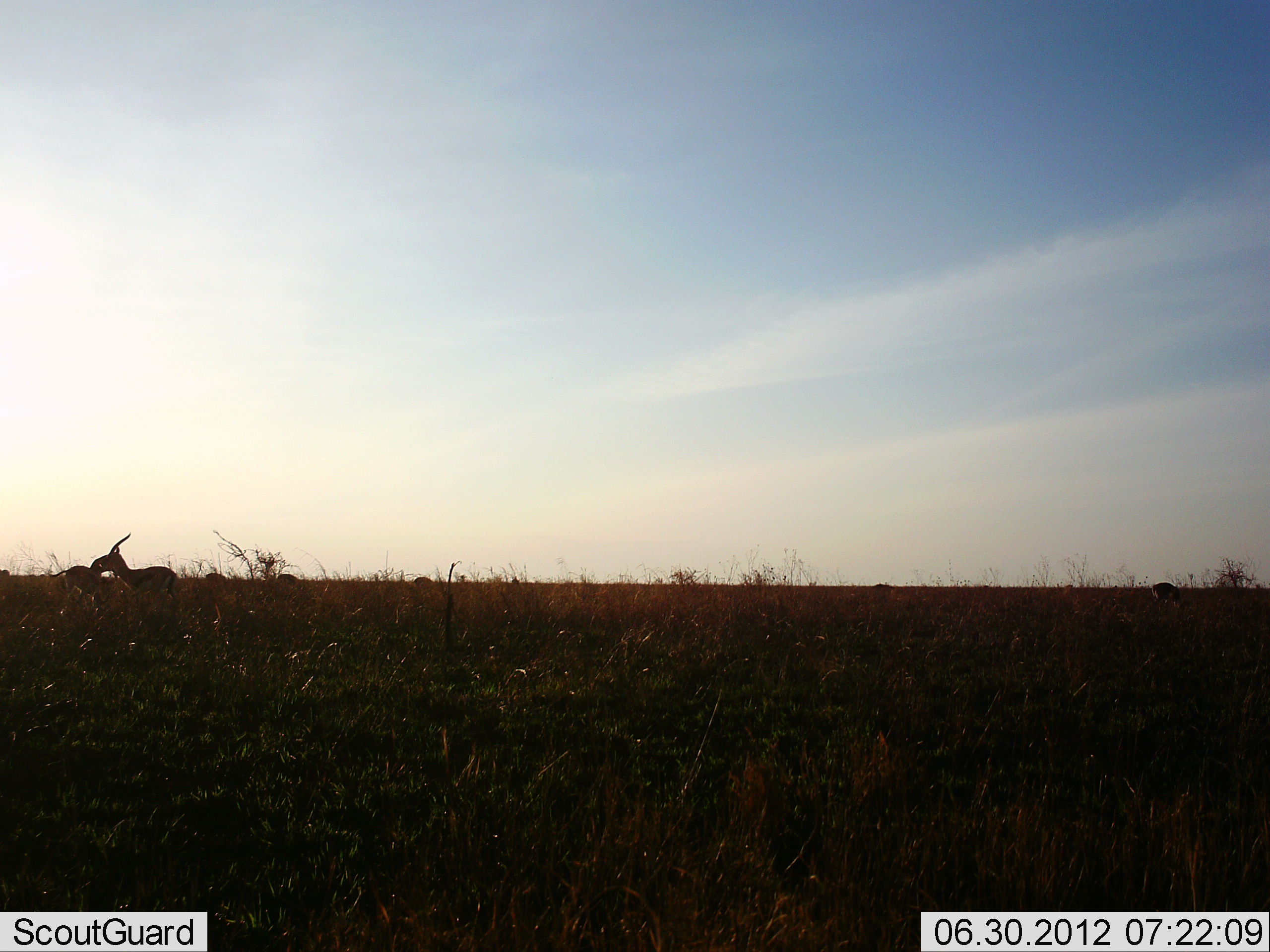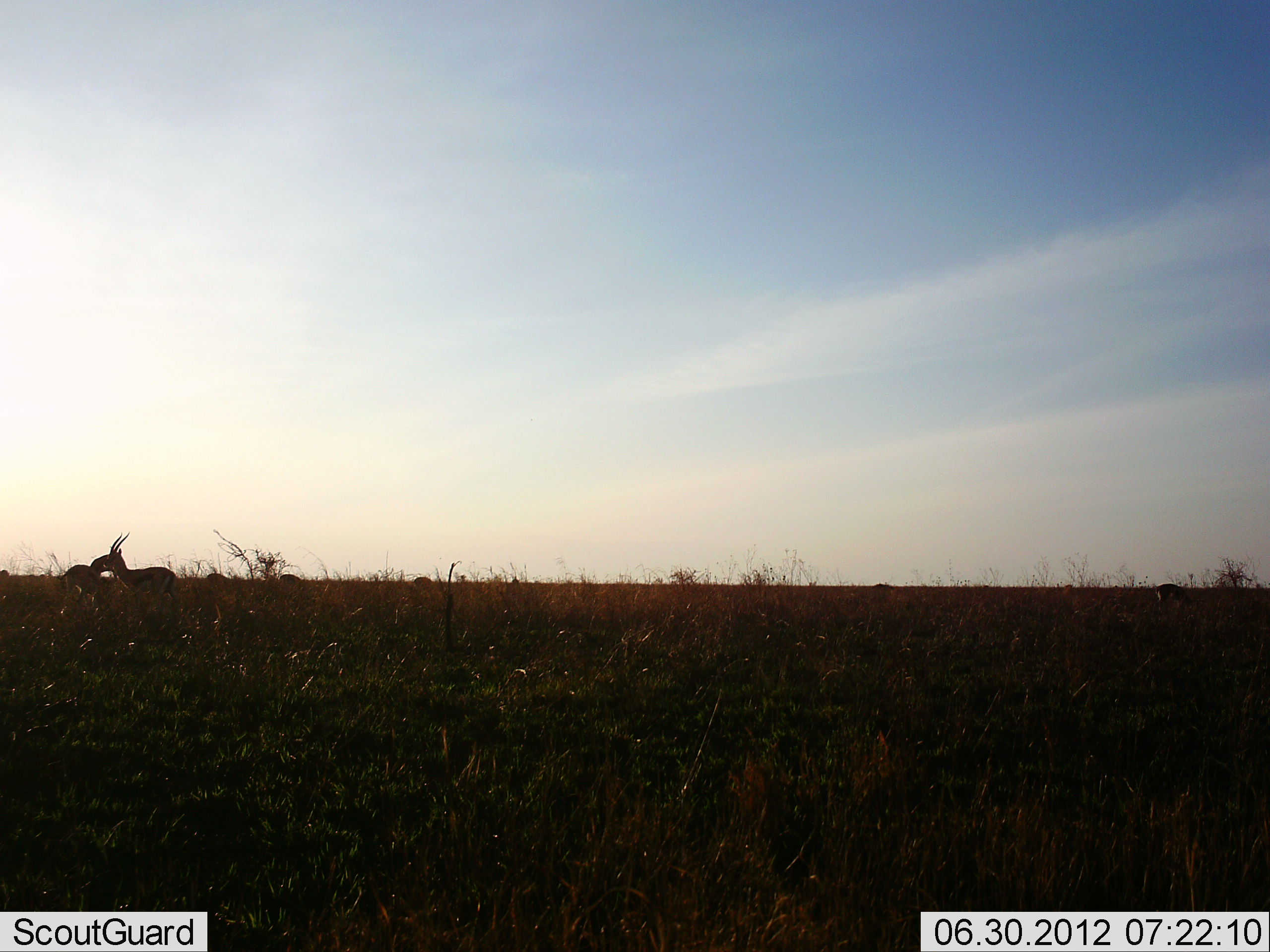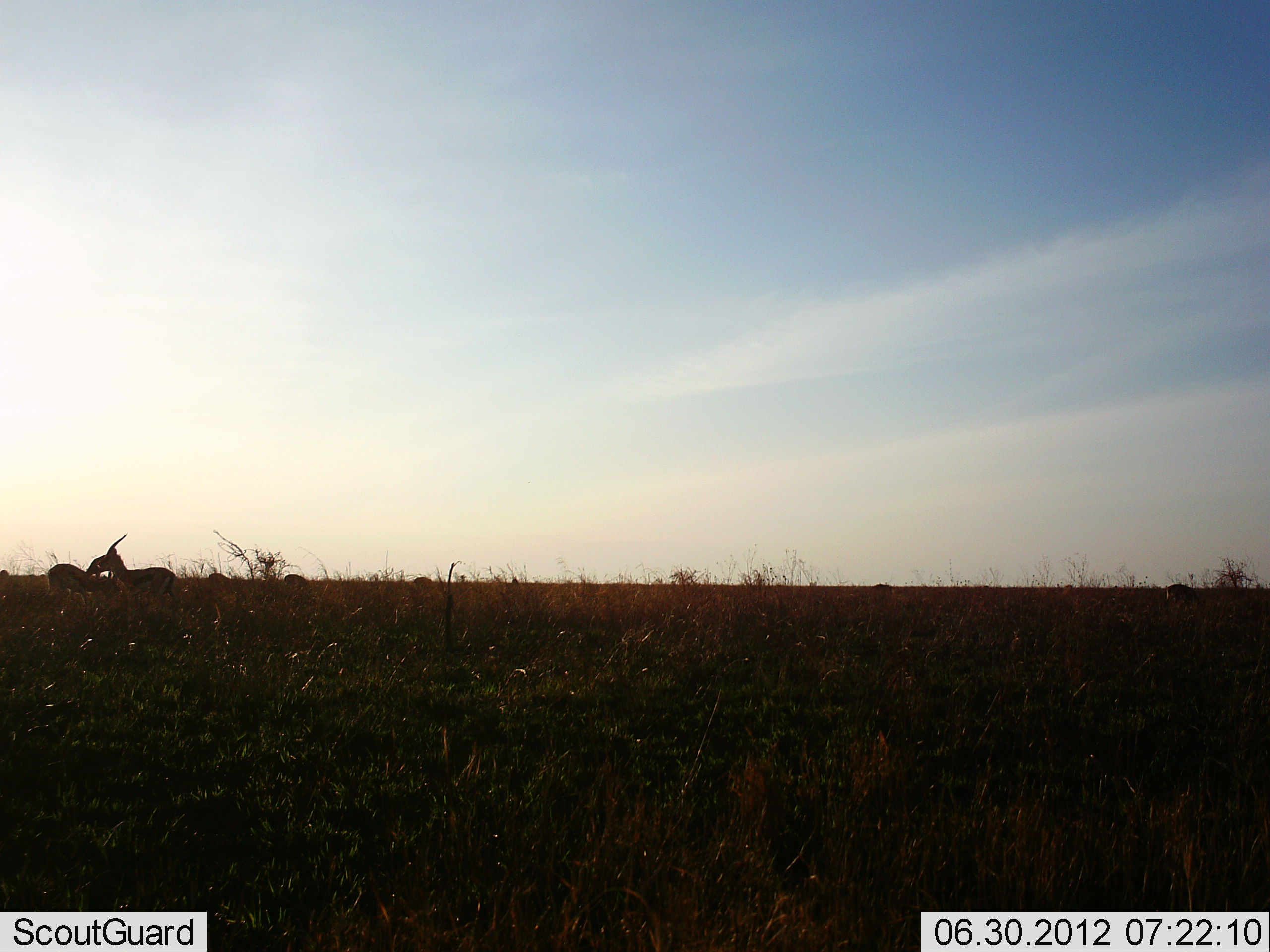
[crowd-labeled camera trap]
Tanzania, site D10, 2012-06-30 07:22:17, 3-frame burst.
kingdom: Animalia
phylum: Chordata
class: Mammalia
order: Artiodactyla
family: Bovidae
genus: Eudorcas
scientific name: Eudorcas thomsonii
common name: thomson's gazelle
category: gazellethomsons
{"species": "gazellethomsons (thomson's gazelle) (Eudorcas thomsonii)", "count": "4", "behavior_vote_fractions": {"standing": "70%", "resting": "10%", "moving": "0%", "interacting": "10%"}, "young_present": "0%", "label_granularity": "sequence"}